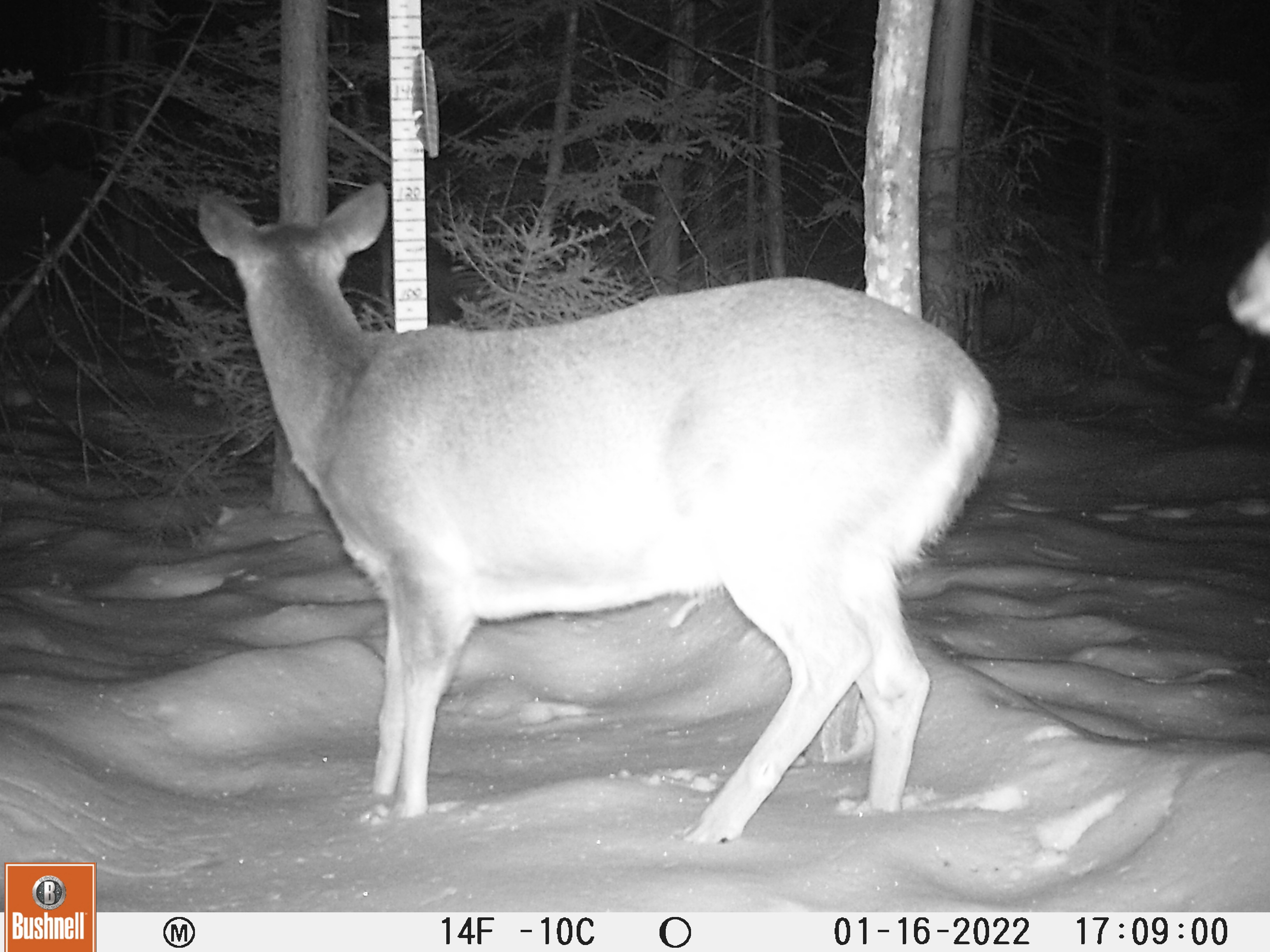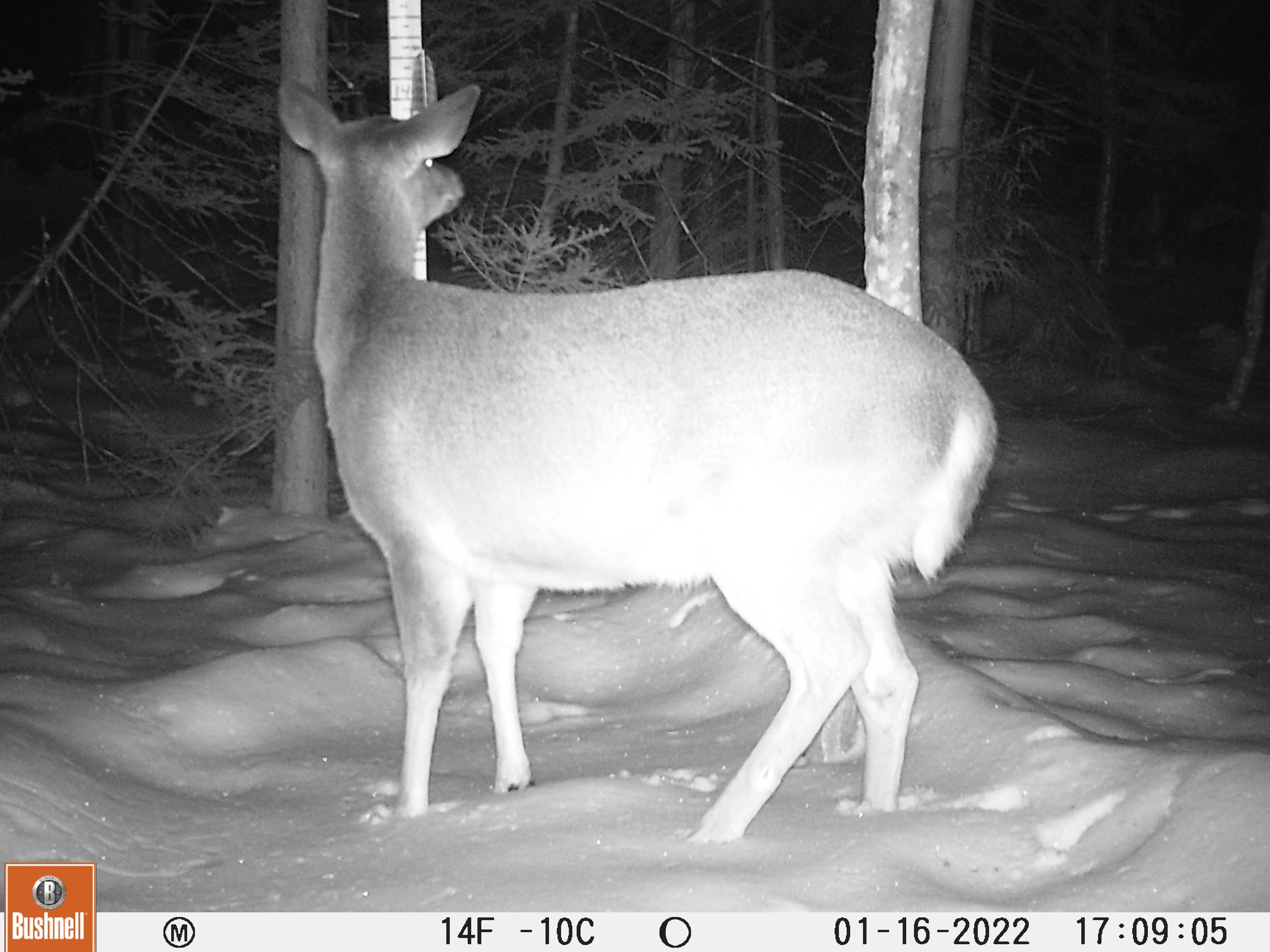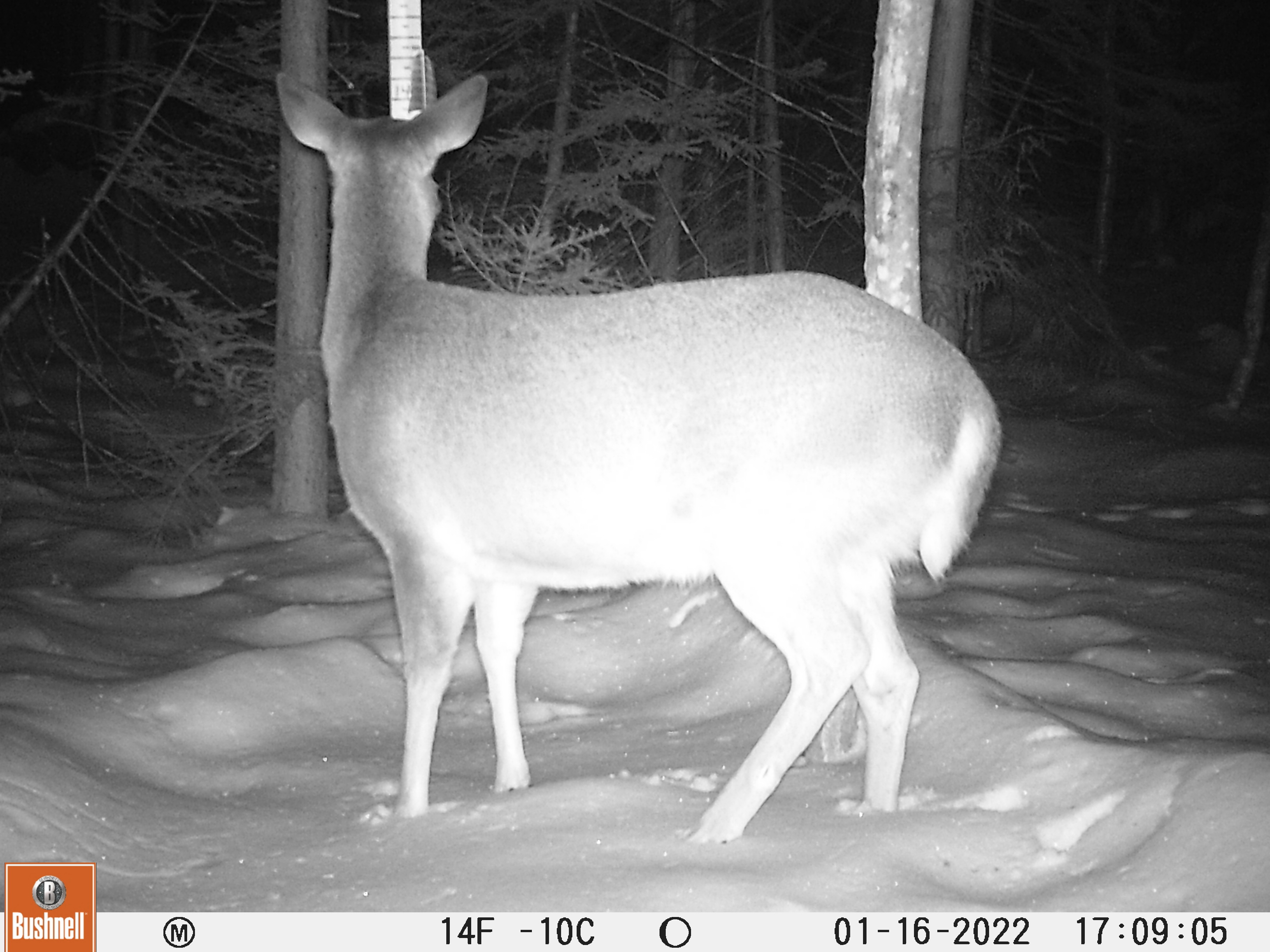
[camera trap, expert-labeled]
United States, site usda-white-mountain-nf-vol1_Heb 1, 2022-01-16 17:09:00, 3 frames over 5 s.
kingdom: Animalia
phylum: Chordata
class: Mammalia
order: Artiodactyla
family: Cervidae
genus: Odocoileus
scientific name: Odocoileus virginianus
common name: white-tailed deer